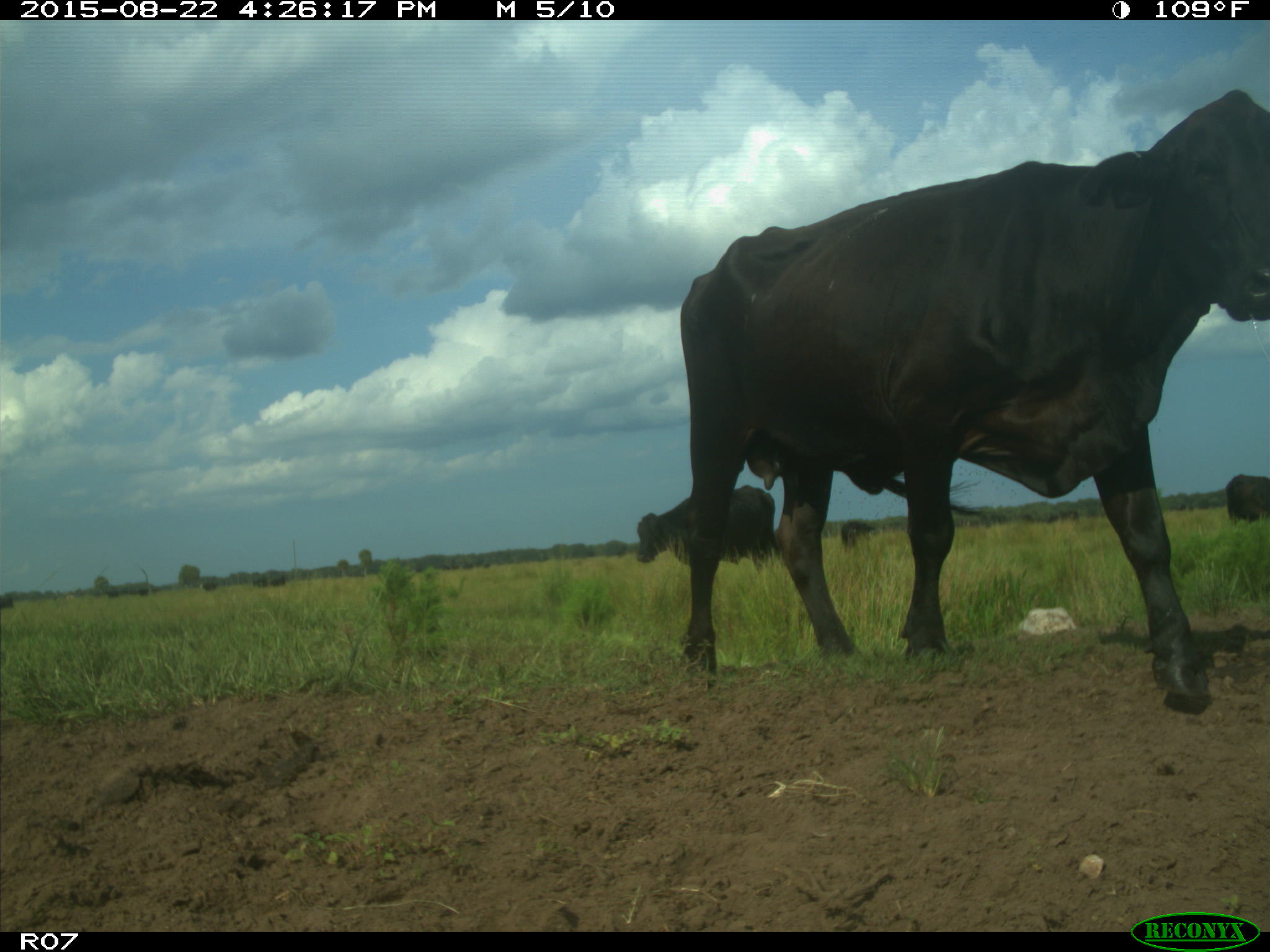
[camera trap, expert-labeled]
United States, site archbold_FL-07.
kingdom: Animalia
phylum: Chordata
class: Mammalia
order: Artiodactyla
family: Bovidae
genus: Bos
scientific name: Bos taurus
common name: domestic cow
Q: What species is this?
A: Bos taurus (domestic cow).